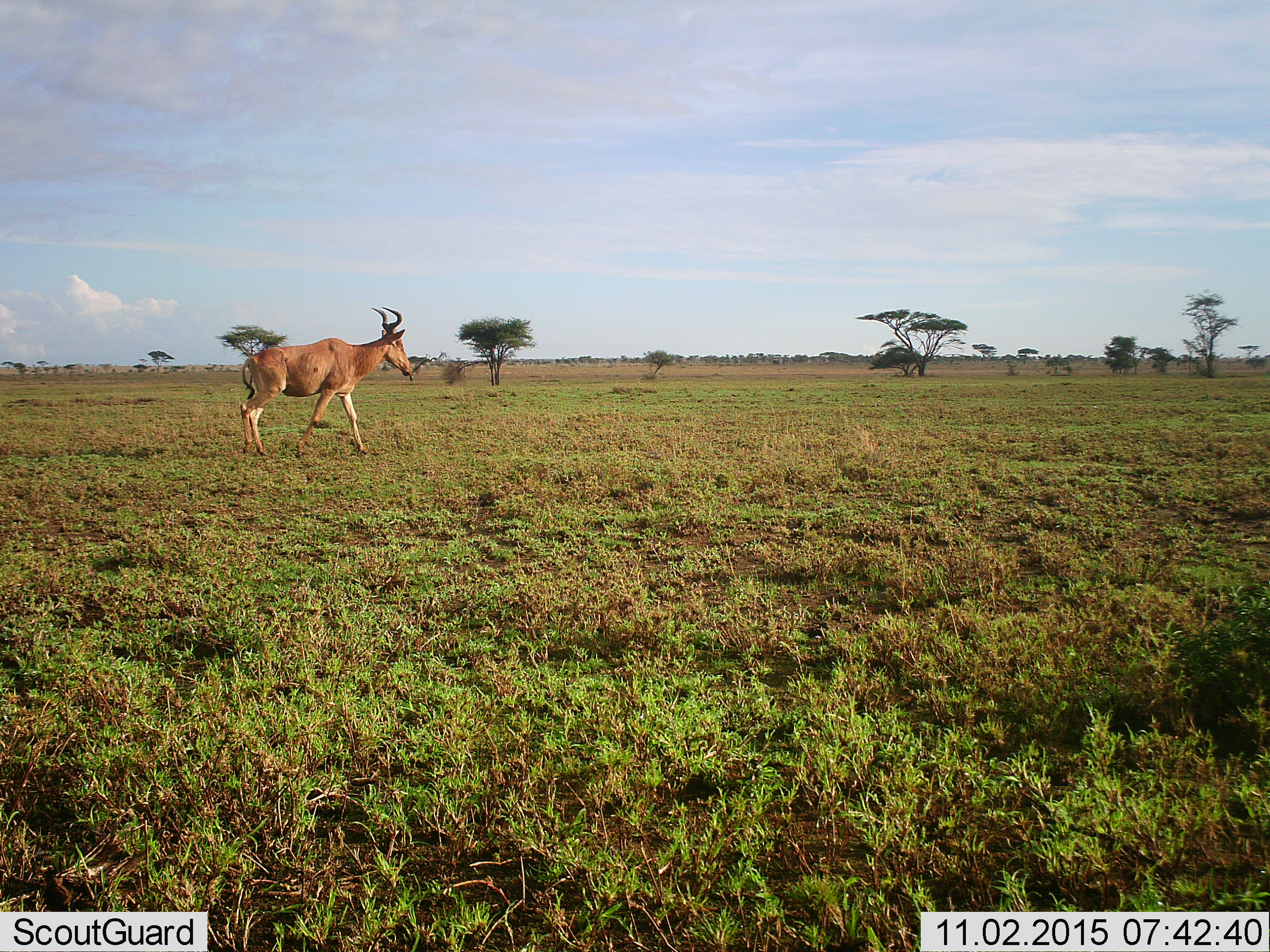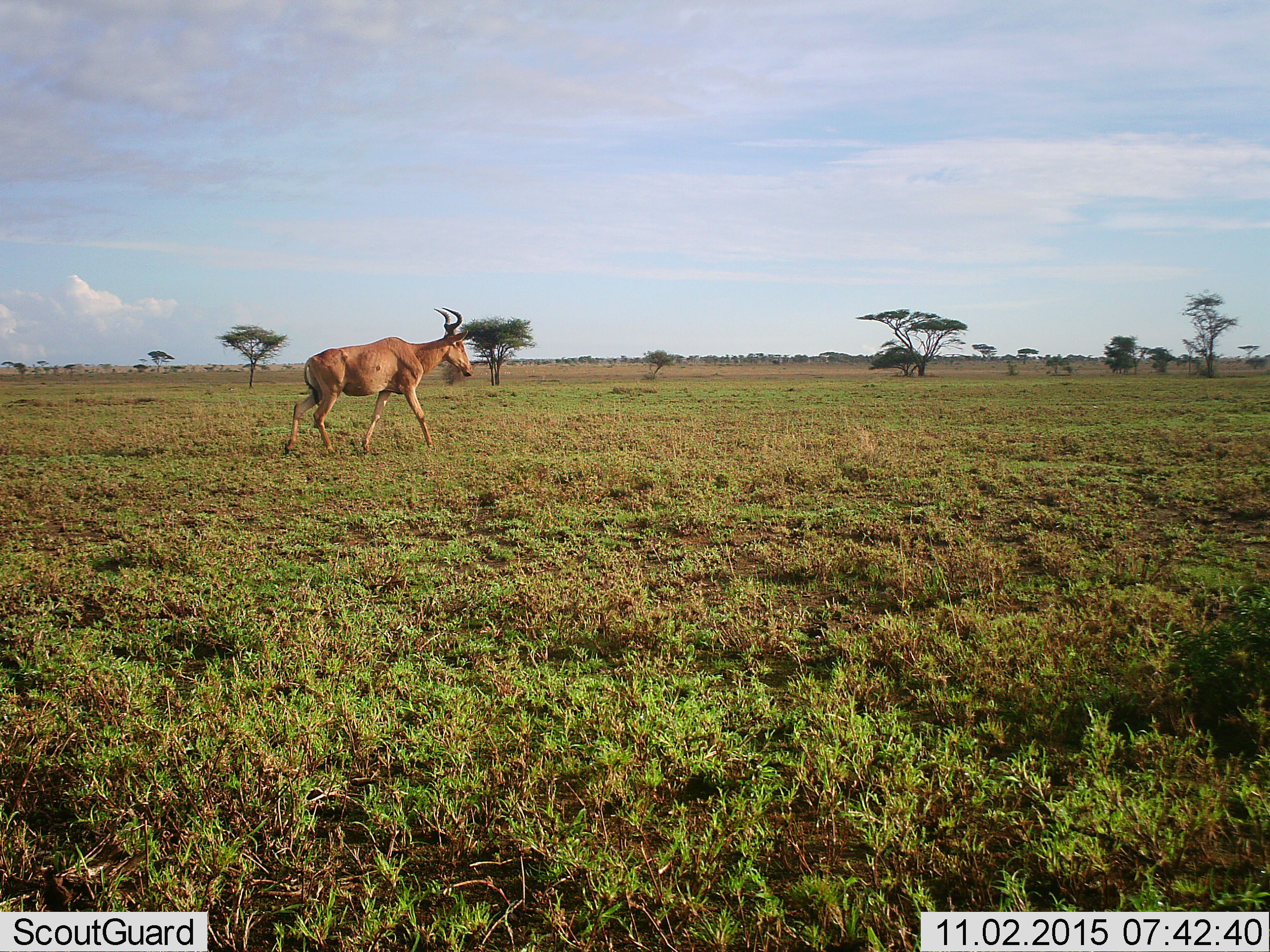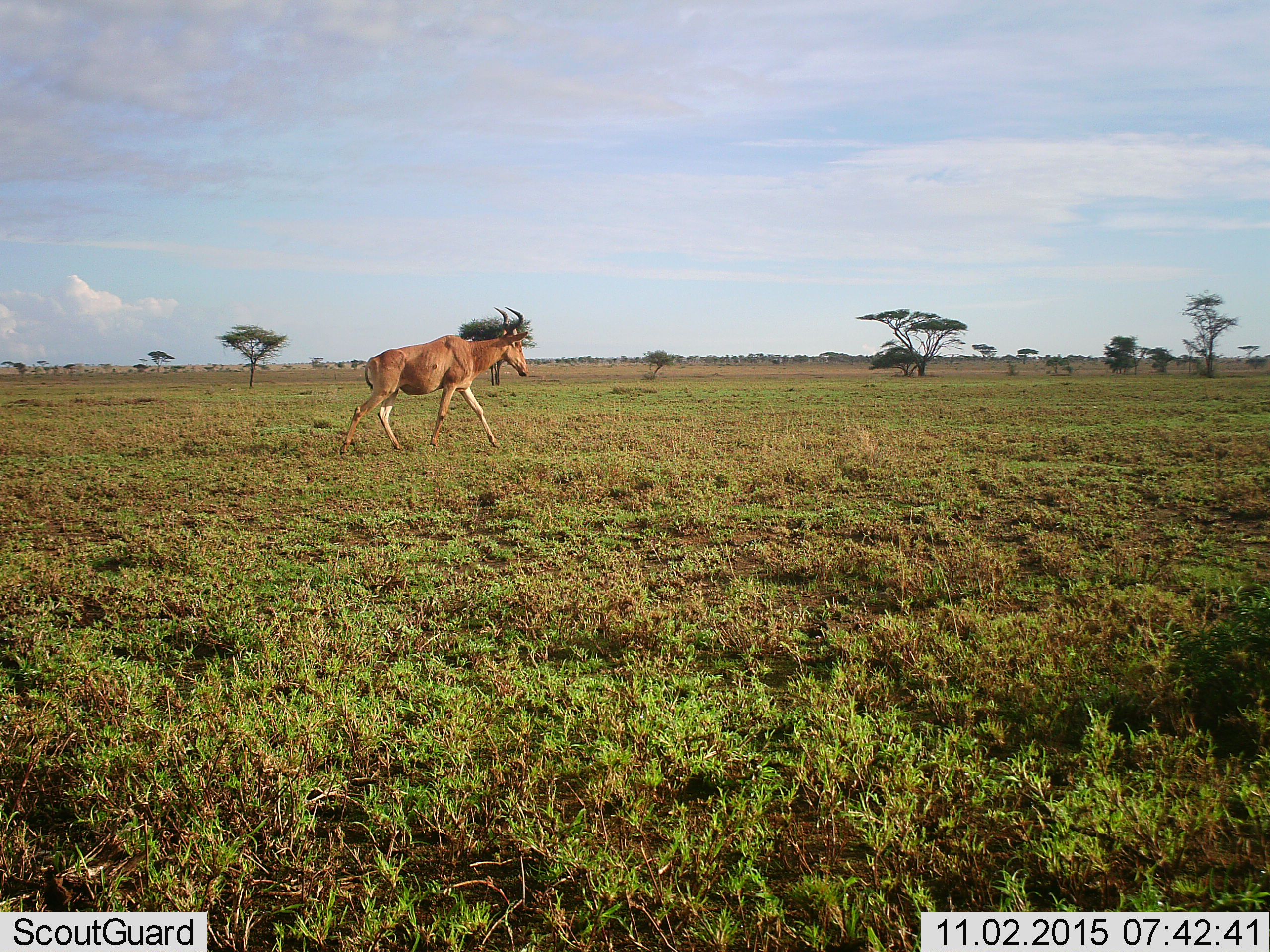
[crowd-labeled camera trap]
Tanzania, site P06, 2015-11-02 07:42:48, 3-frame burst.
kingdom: Animalia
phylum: Chordata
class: Mammalia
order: Artiodactyla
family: Bovidae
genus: Alcelaphus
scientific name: Alcelaphus buselaphus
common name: hartebeest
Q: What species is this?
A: Hartebeest (Alcelaphus buselaphus).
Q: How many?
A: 1.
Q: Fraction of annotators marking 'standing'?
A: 0%.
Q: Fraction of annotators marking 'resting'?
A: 0%.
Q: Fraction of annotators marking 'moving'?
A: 100%.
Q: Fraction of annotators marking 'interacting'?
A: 0%.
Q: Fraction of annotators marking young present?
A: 0%.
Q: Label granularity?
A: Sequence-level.